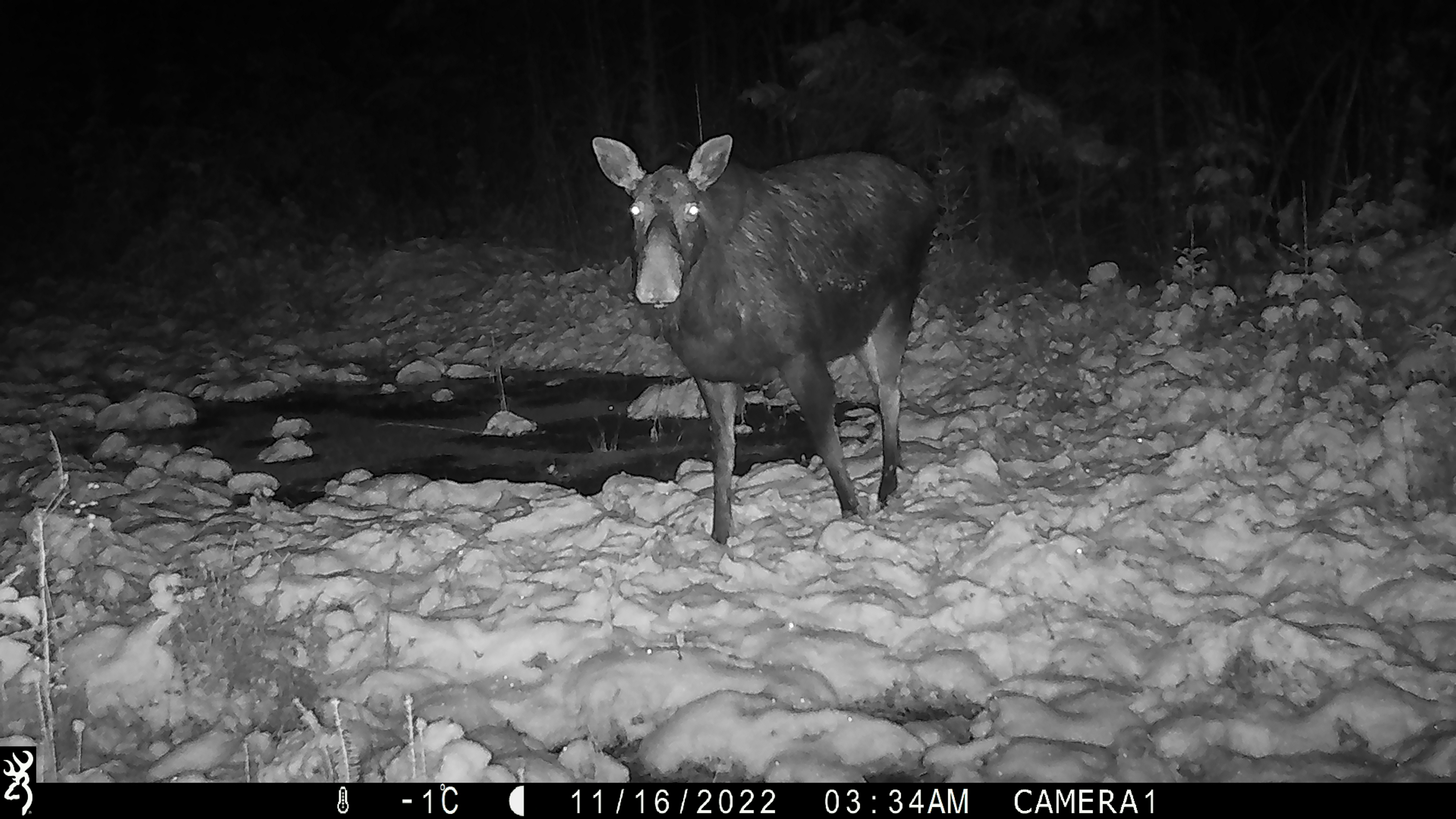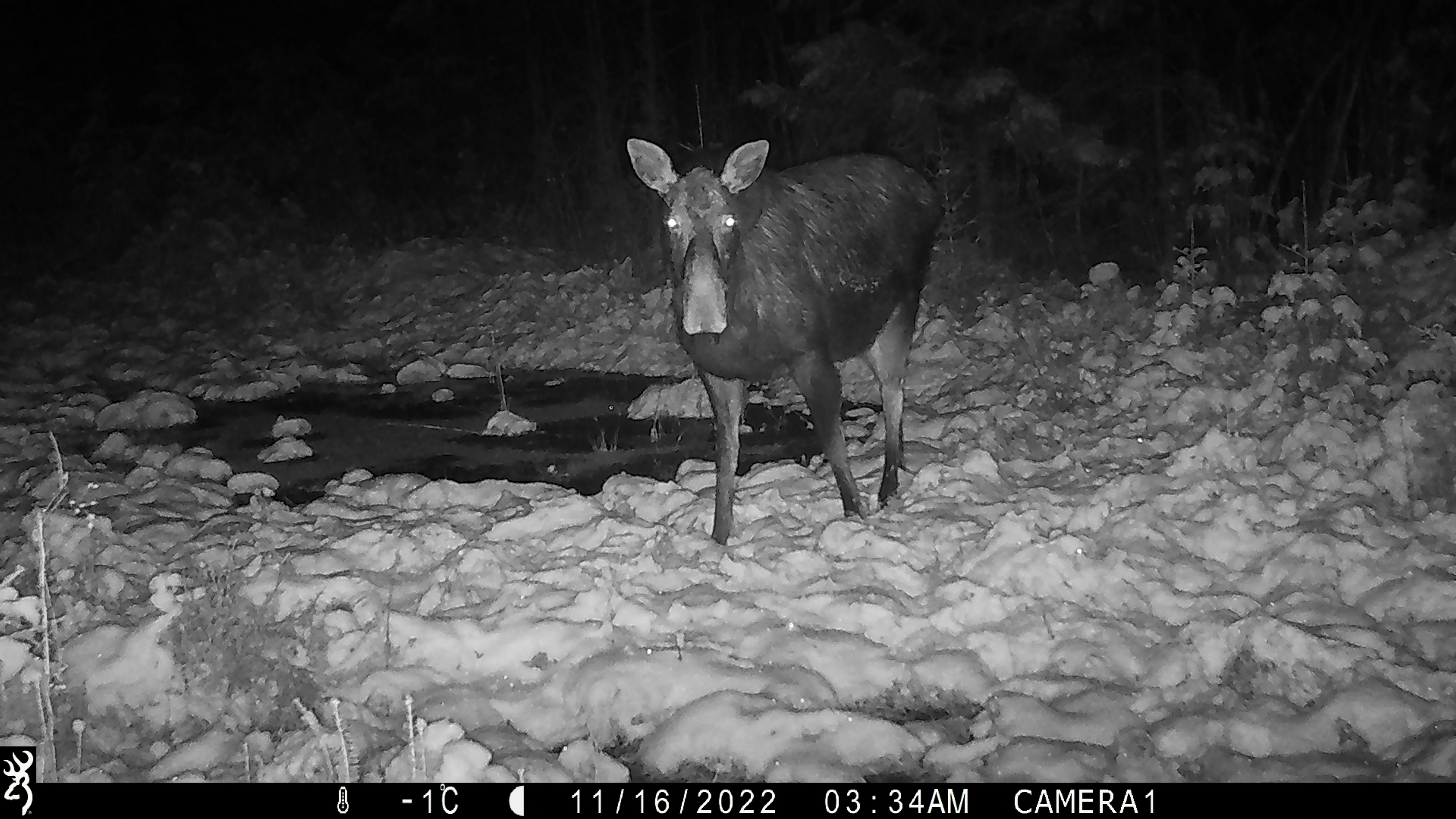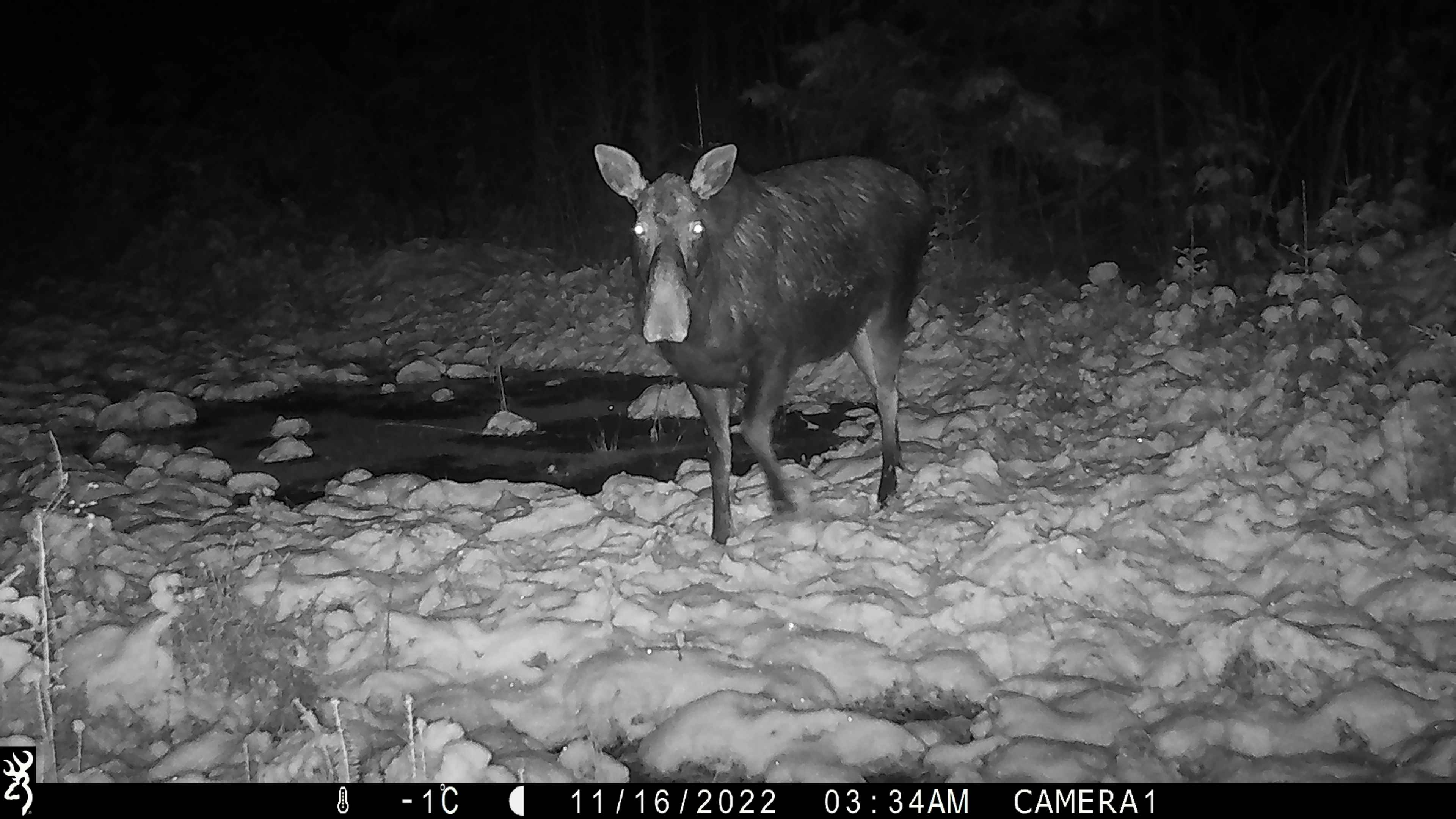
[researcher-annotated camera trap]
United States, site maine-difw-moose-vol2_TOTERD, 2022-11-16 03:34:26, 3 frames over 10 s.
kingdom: Animalia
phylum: Chordata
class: Mammalia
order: Artiodactyla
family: Cervidae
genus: Alces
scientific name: Alces alces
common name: moose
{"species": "moose (Alces alces)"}